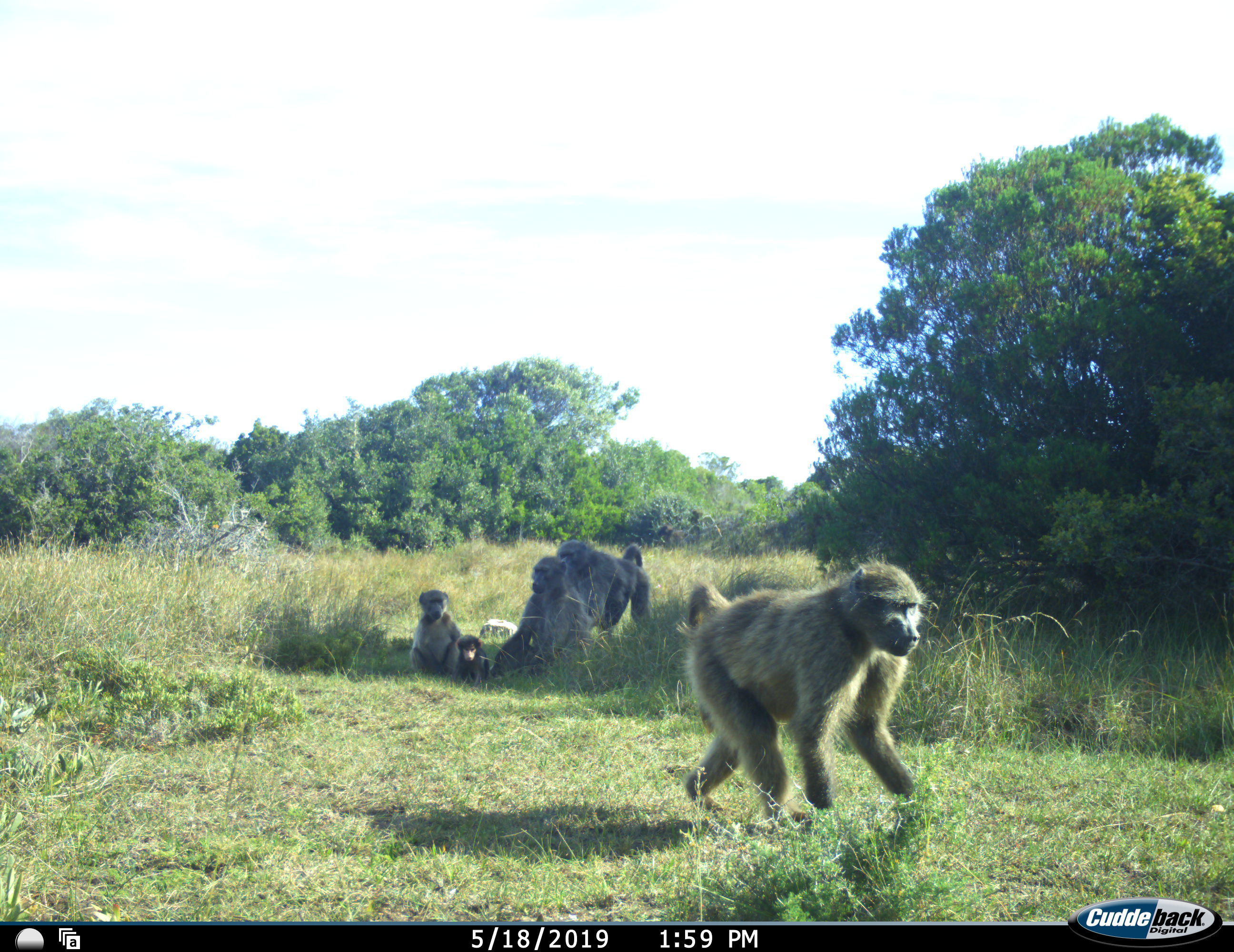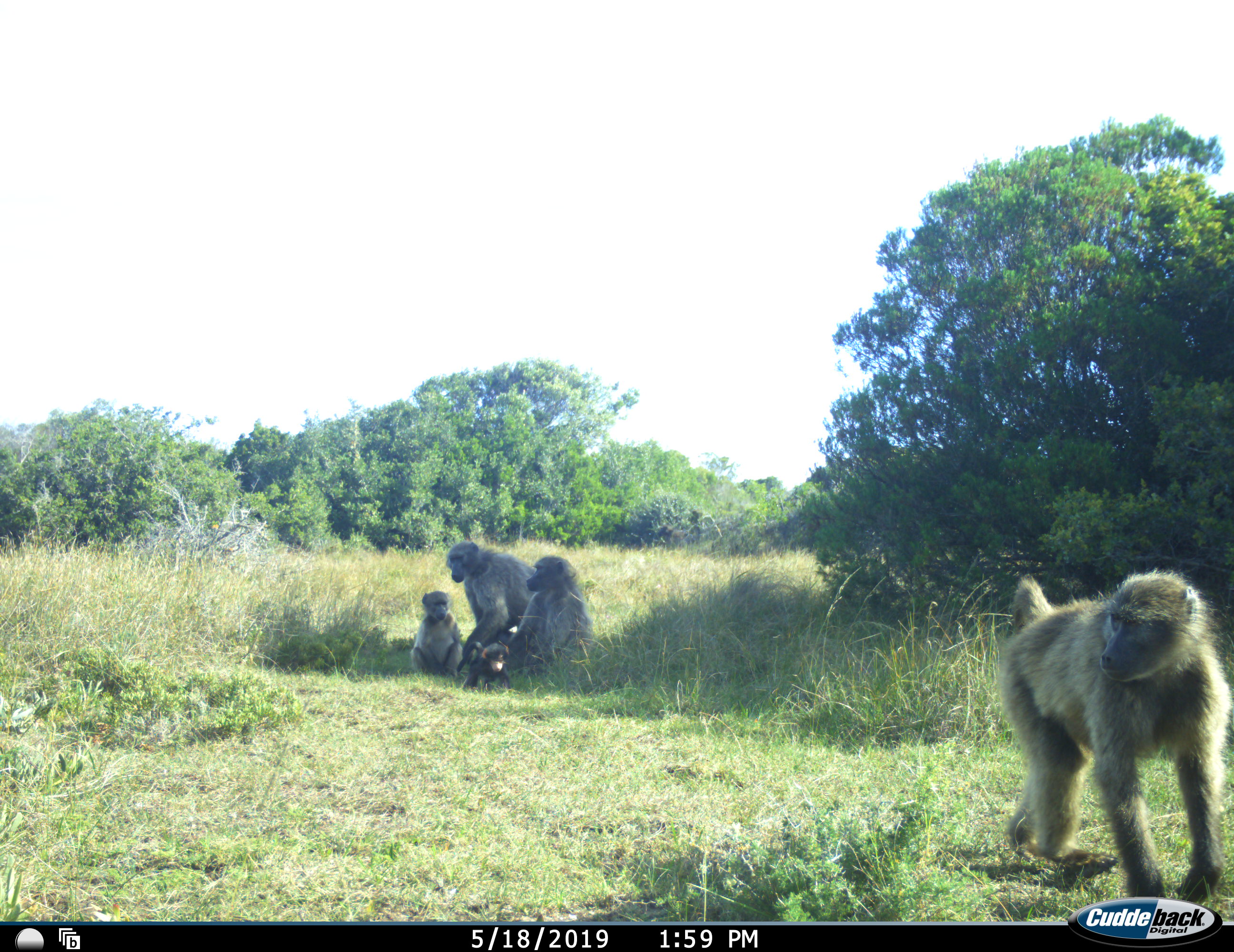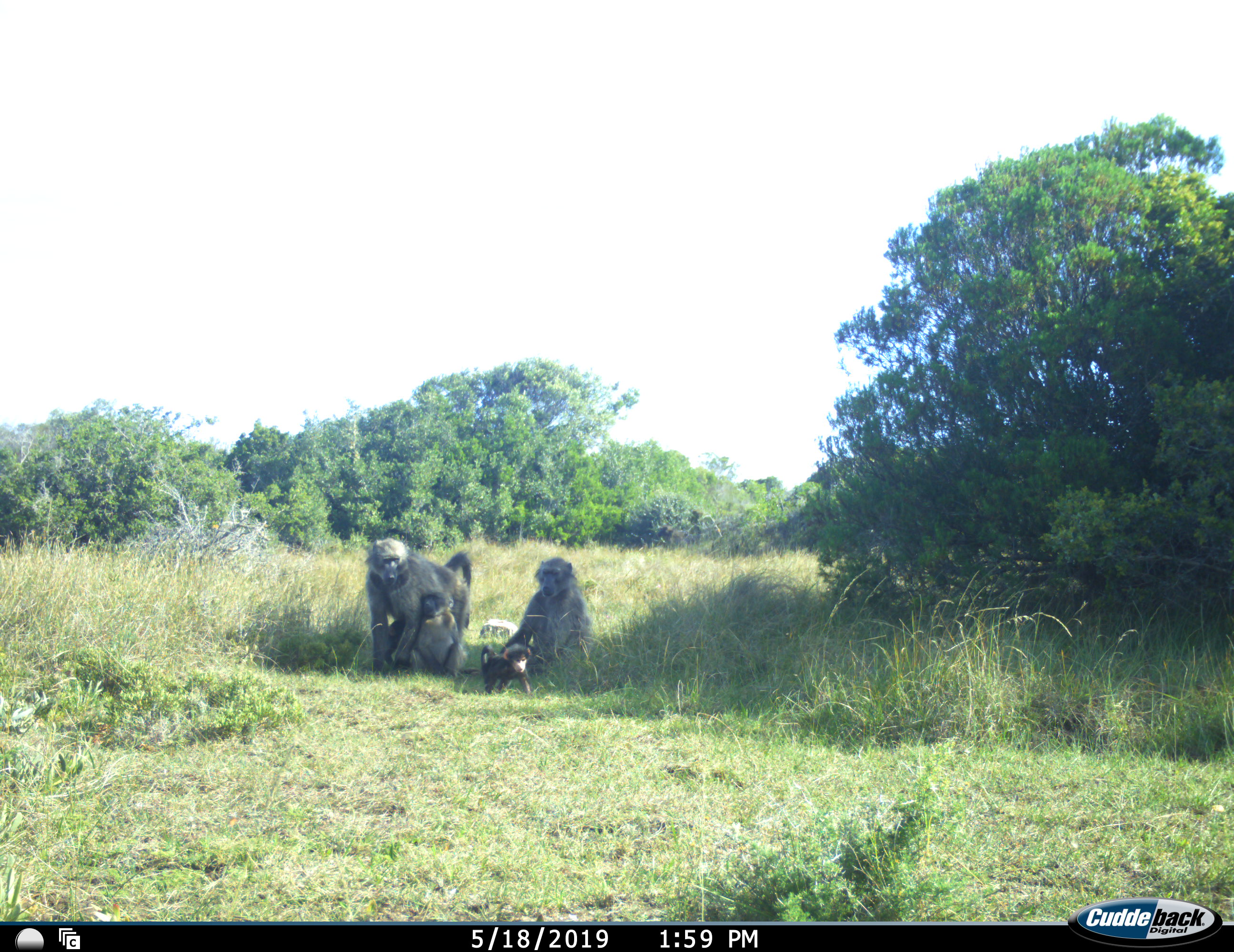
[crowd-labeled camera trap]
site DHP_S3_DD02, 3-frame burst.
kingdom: Animalia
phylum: Chordata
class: Mammalia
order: Primates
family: Cercopithecidae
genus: Papio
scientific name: Papio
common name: baboon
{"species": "baboon (Papio)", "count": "5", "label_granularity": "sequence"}